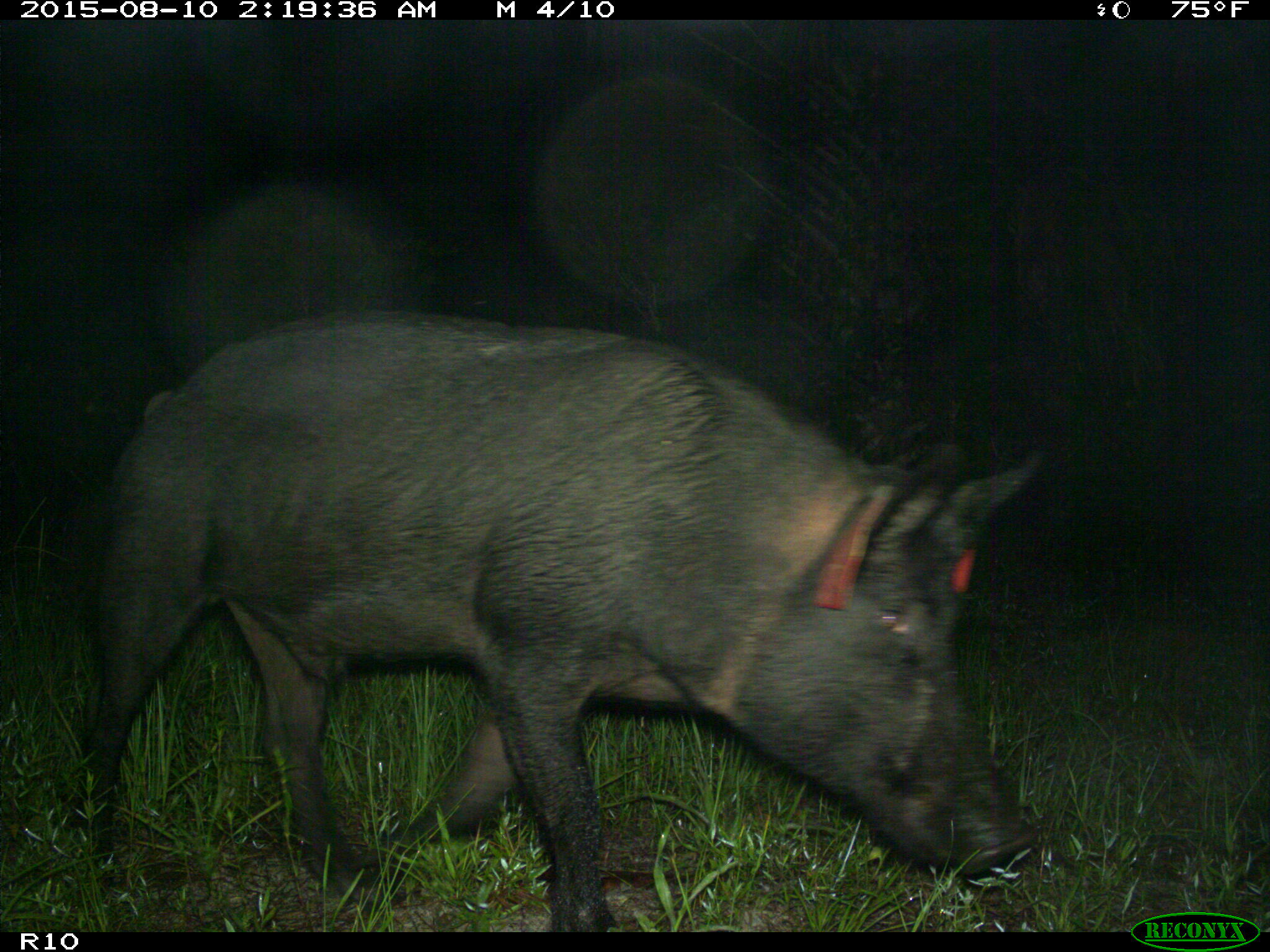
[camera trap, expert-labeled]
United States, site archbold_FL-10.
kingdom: Animalia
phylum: Chordata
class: Mammalia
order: Artiodactyla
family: Suidae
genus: Sus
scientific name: Sus scrofa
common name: wild boar